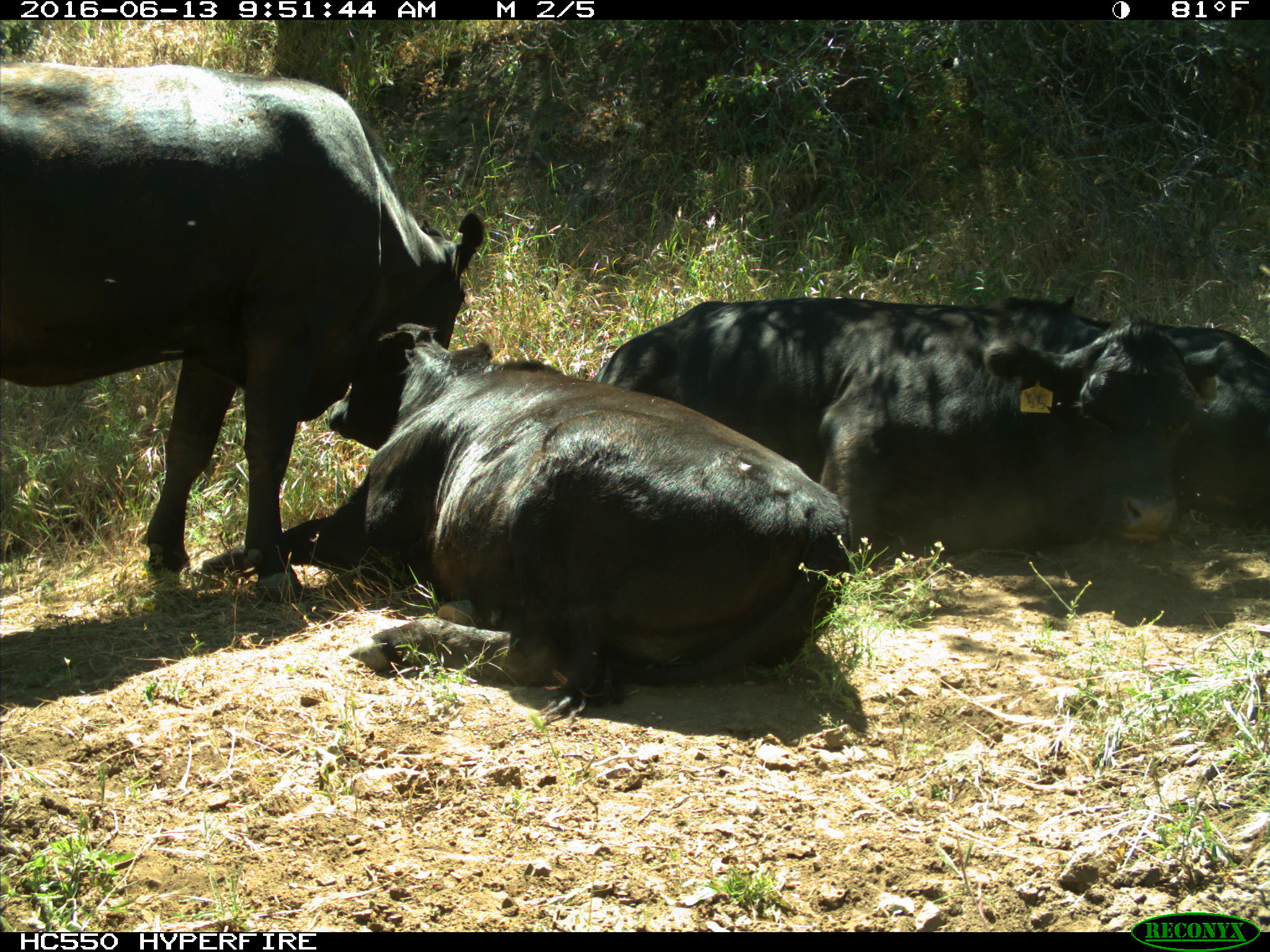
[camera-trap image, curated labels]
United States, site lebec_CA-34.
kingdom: Animalia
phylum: Chordata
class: Mammalia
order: Artiodactyla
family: Bovidae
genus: Bos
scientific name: Bos taurus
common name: domestic cow